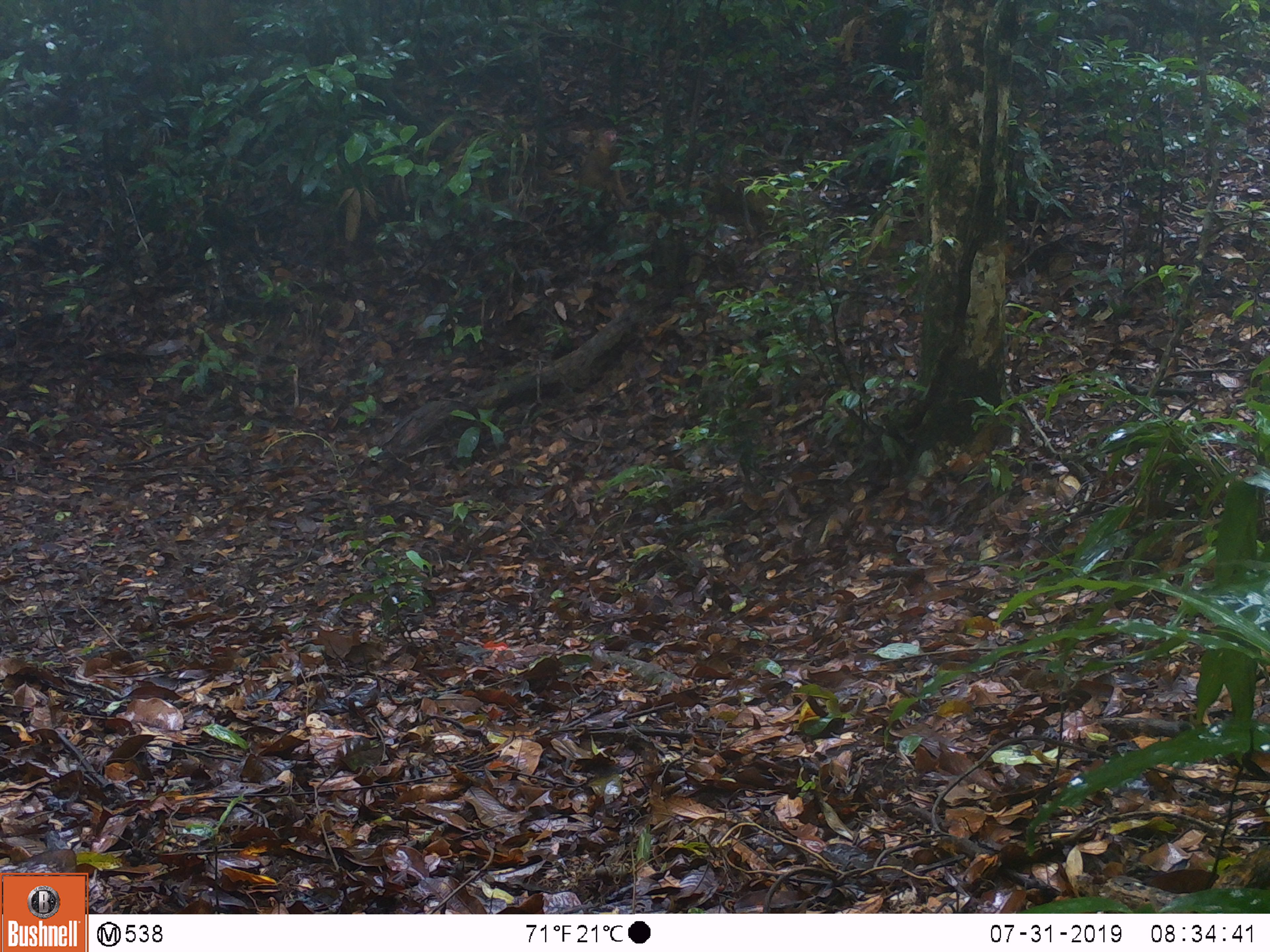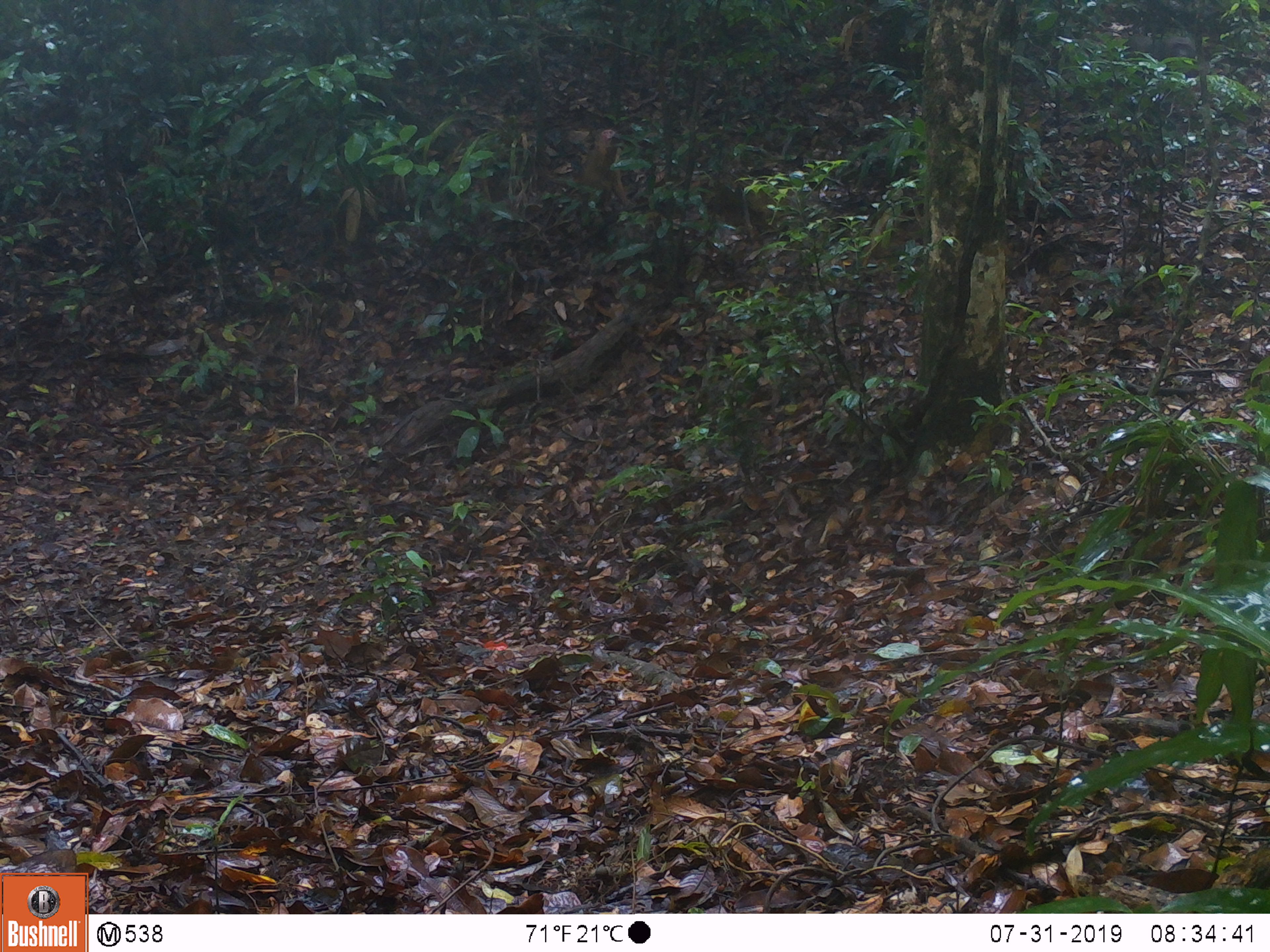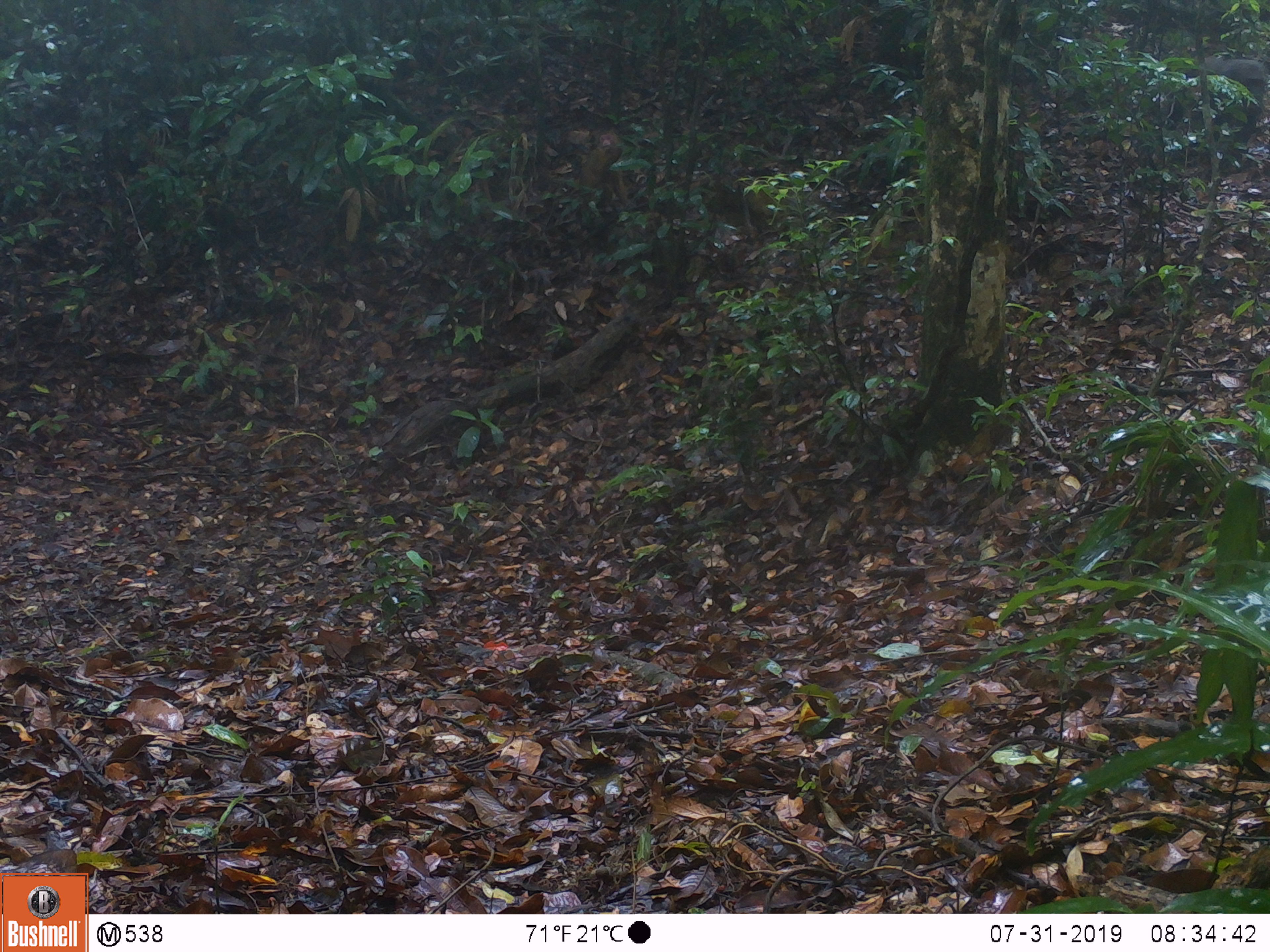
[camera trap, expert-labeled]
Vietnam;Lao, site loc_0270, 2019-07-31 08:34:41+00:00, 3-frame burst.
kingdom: Animalia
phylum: Chordata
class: Mammalia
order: Primates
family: Cercopithecidae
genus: Macaca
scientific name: Macaca arctoides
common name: stump-tailed macaque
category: stump tailed macaque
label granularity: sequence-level